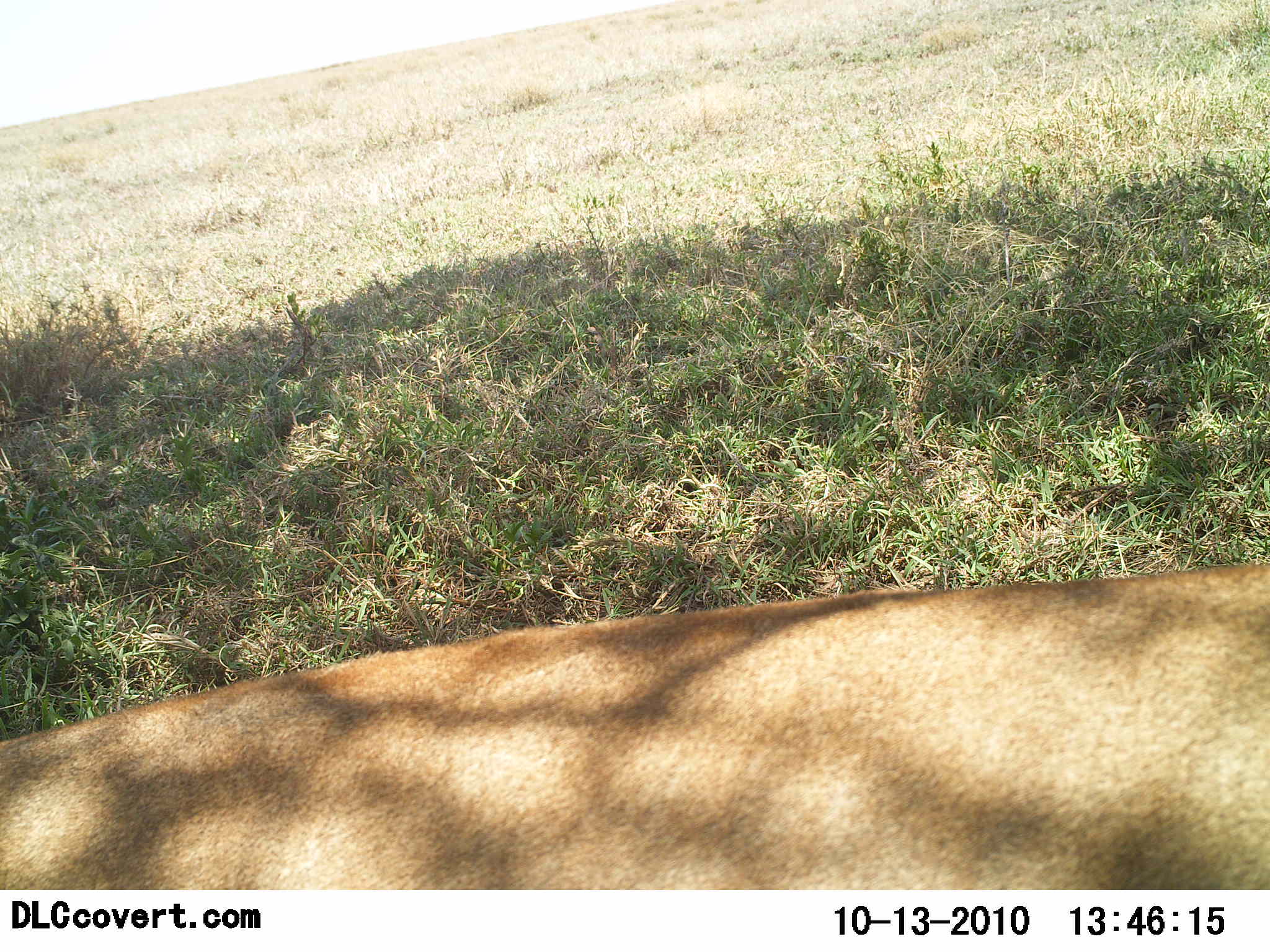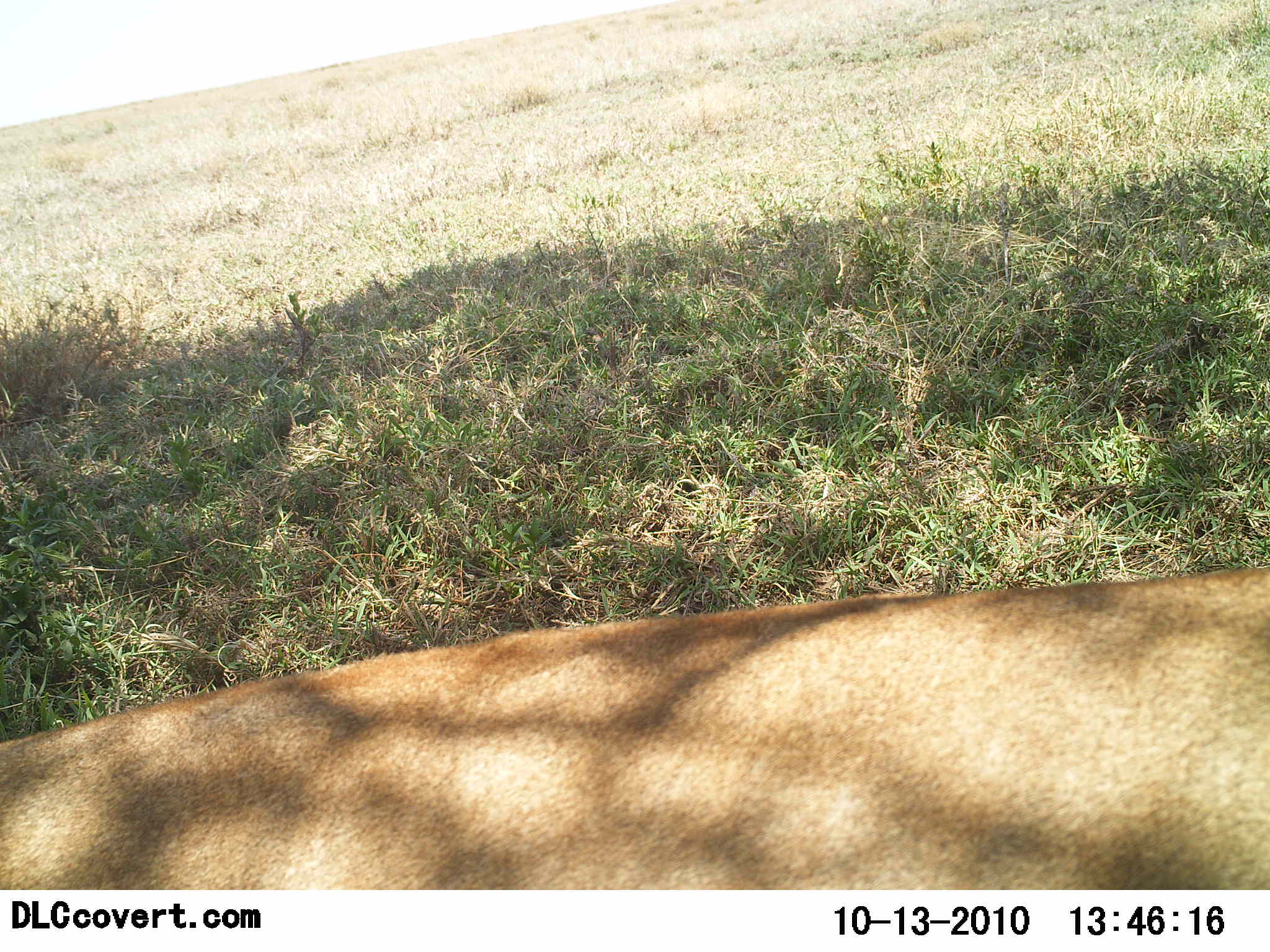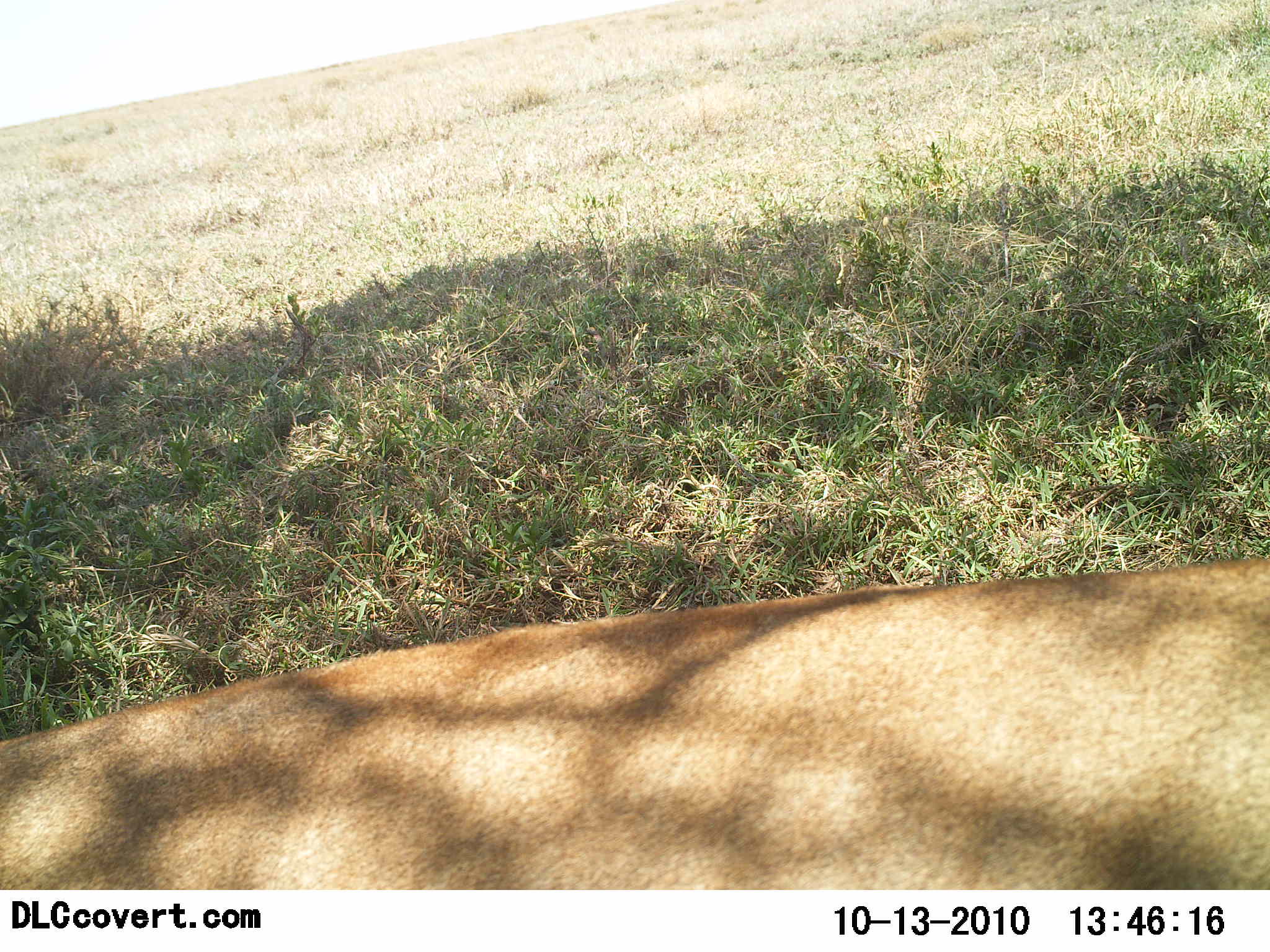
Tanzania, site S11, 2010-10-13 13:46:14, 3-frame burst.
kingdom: Animalia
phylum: Chordata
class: Mammalia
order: Carnivora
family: Felidae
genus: Panthera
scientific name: Panthera leo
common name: lion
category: lionfemale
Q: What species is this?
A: Lionfemale (lion) (Panthera leo).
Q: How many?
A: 1.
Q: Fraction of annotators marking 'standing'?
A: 0%.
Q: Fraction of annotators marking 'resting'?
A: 92%.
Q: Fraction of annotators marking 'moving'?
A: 8%.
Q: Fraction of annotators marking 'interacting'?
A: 0%.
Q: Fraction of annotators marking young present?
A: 0%.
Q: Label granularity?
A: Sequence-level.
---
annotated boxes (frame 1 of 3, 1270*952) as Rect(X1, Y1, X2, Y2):
animal: Rect(0, 561, 1269, 889)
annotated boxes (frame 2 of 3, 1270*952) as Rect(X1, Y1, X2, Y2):
animal: Rect(3, 567, 1270, 891)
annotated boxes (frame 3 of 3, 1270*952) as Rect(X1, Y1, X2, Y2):
animal: Rect(0, 557, 1270, 890)